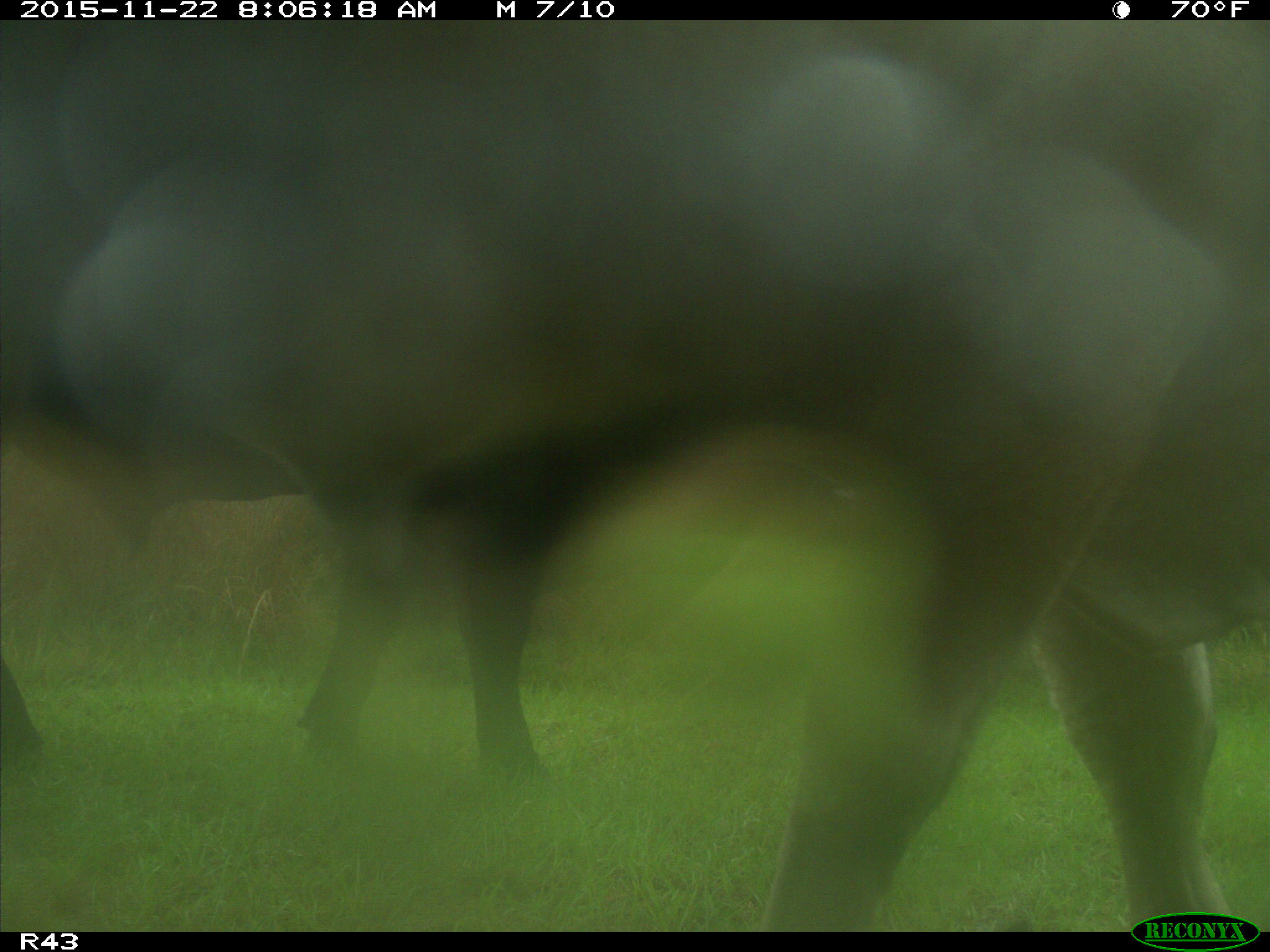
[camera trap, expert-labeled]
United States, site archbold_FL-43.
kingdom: Animalia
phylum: Chordata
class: Mammalia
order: Artiodactyla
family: Bovidae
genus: Bos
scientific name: Bos taurus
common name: domestic cow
Bos taurus (domestic cow).